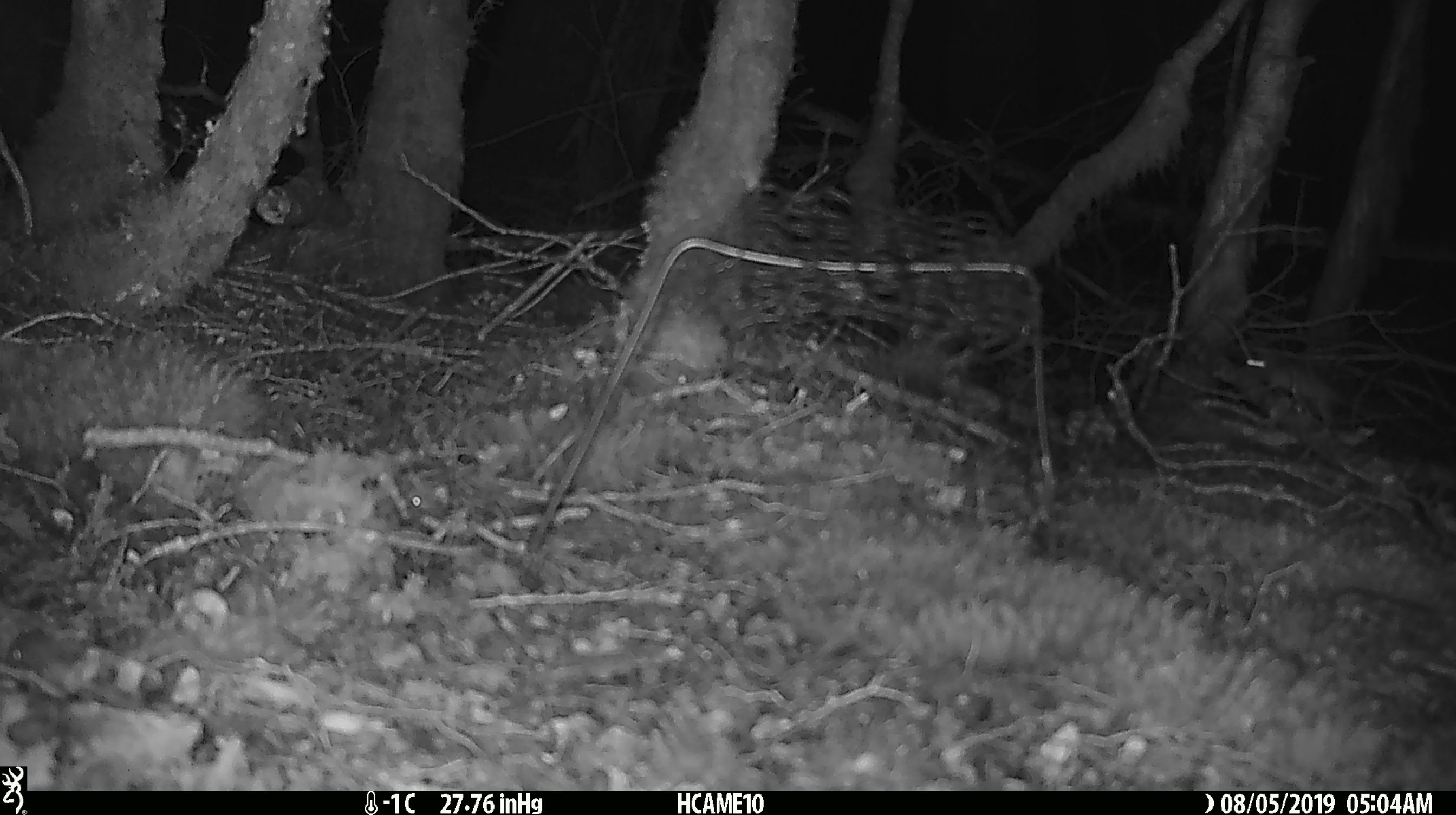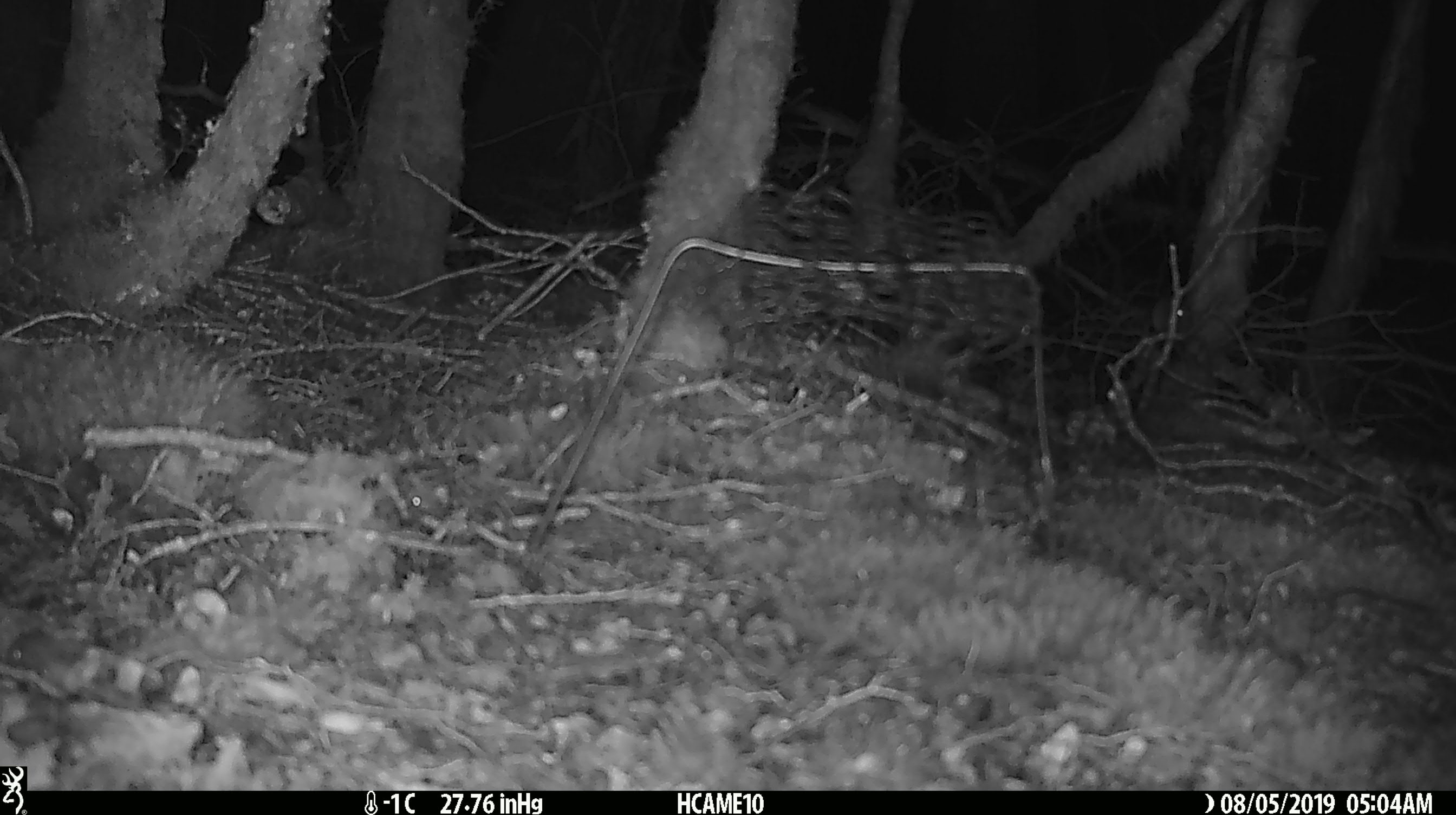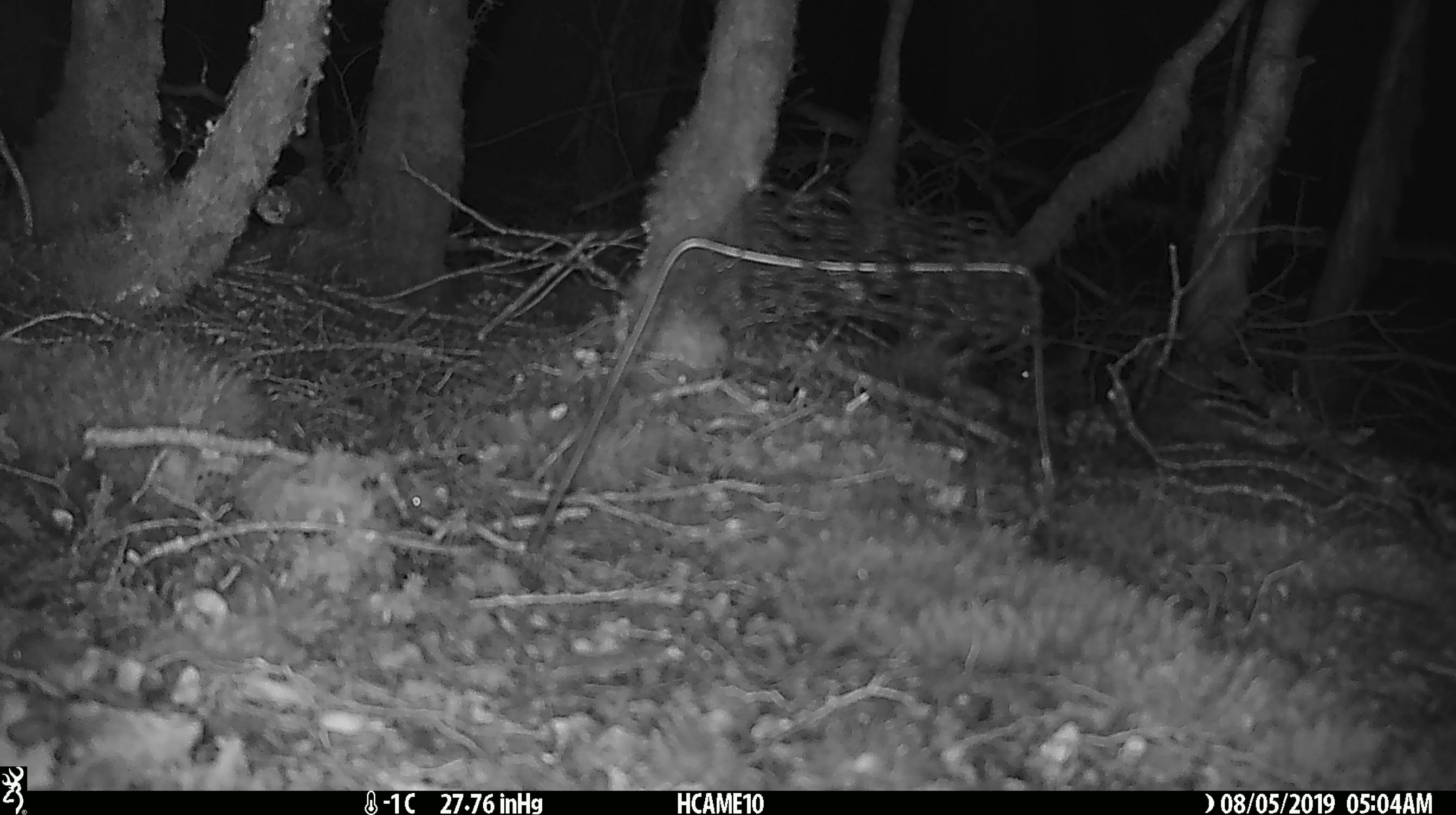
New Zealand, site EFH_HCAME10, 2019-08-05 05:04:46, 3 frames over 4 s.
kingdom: Animalia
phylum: Chordata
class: Mammalia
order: Rodentia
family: Muridae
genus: Mus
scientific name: Mus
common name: mouse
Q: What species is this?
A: Mouse (Mus).